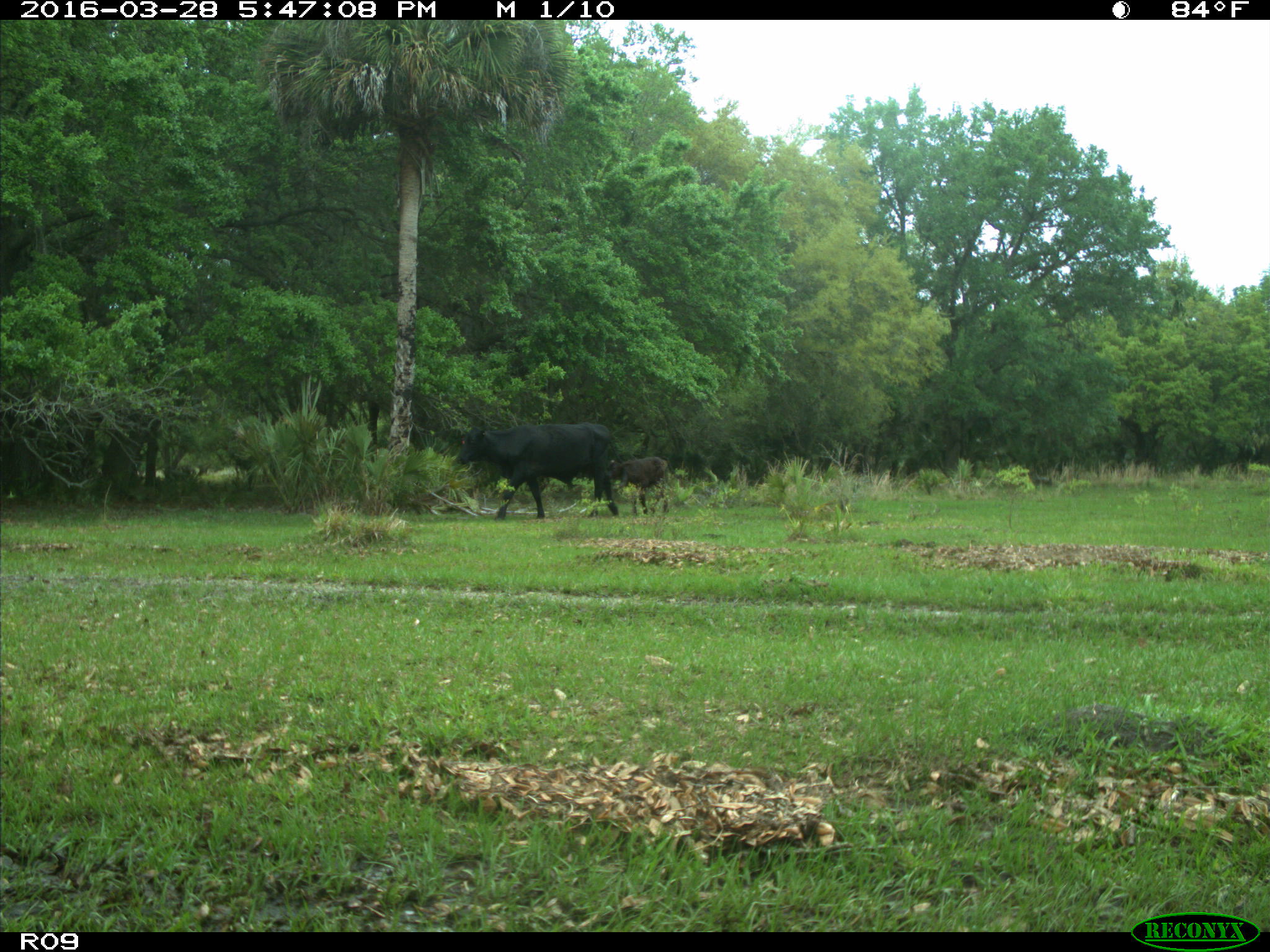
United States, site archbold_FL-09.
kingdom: Animalia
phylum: Chordata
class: Mammalia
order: Artiodactyla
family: Bovidae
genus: Bos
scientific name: Bos taurus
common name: domestic cow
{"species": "Bos taurus (domestic cow)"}